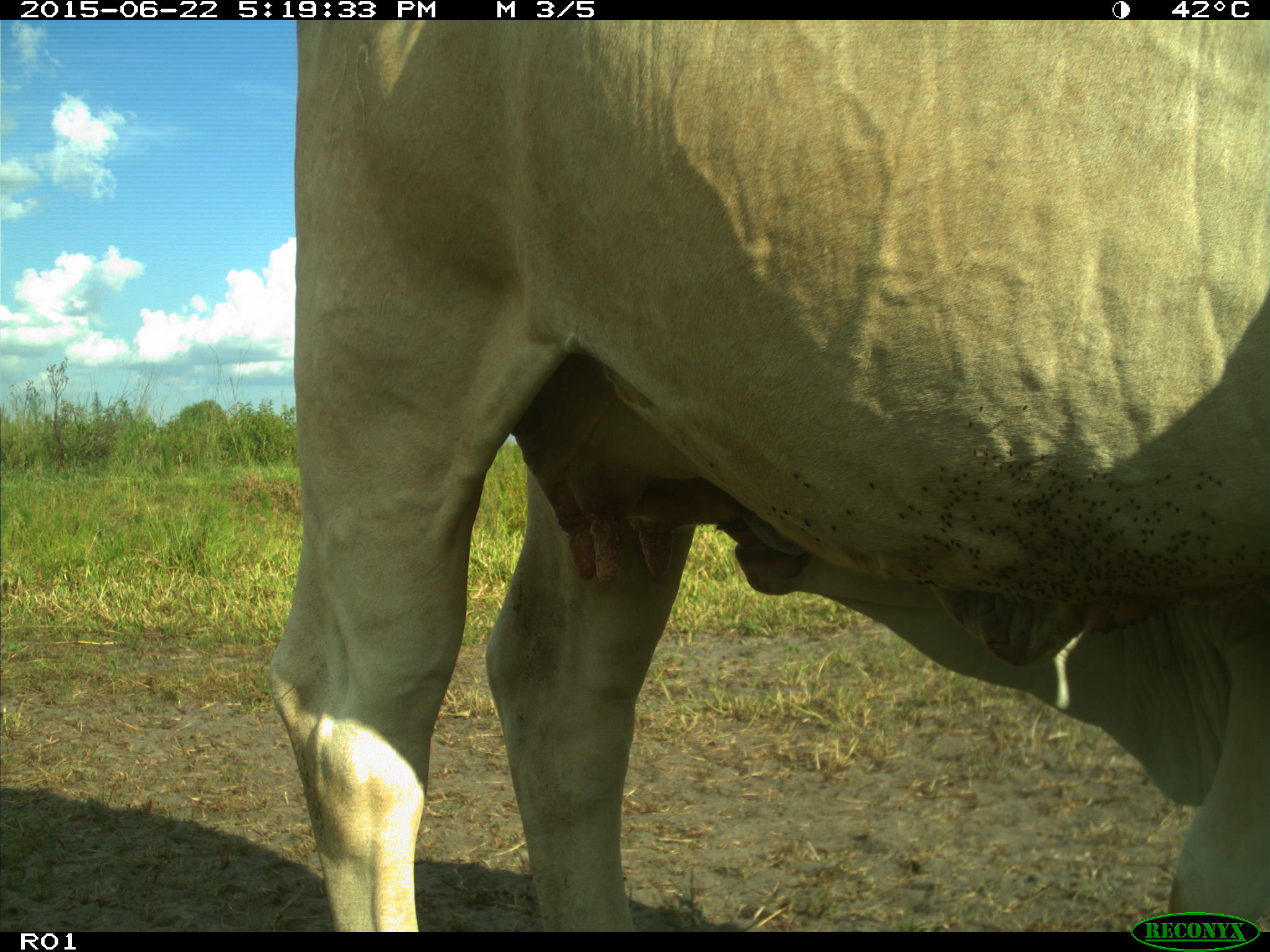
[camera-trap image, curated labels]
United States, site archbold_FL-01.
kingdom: Animalia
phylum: Chordata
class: Mammalia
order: Artiodactyla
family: Bovidae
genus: Bos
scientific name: Bos taurus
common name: domestic cow